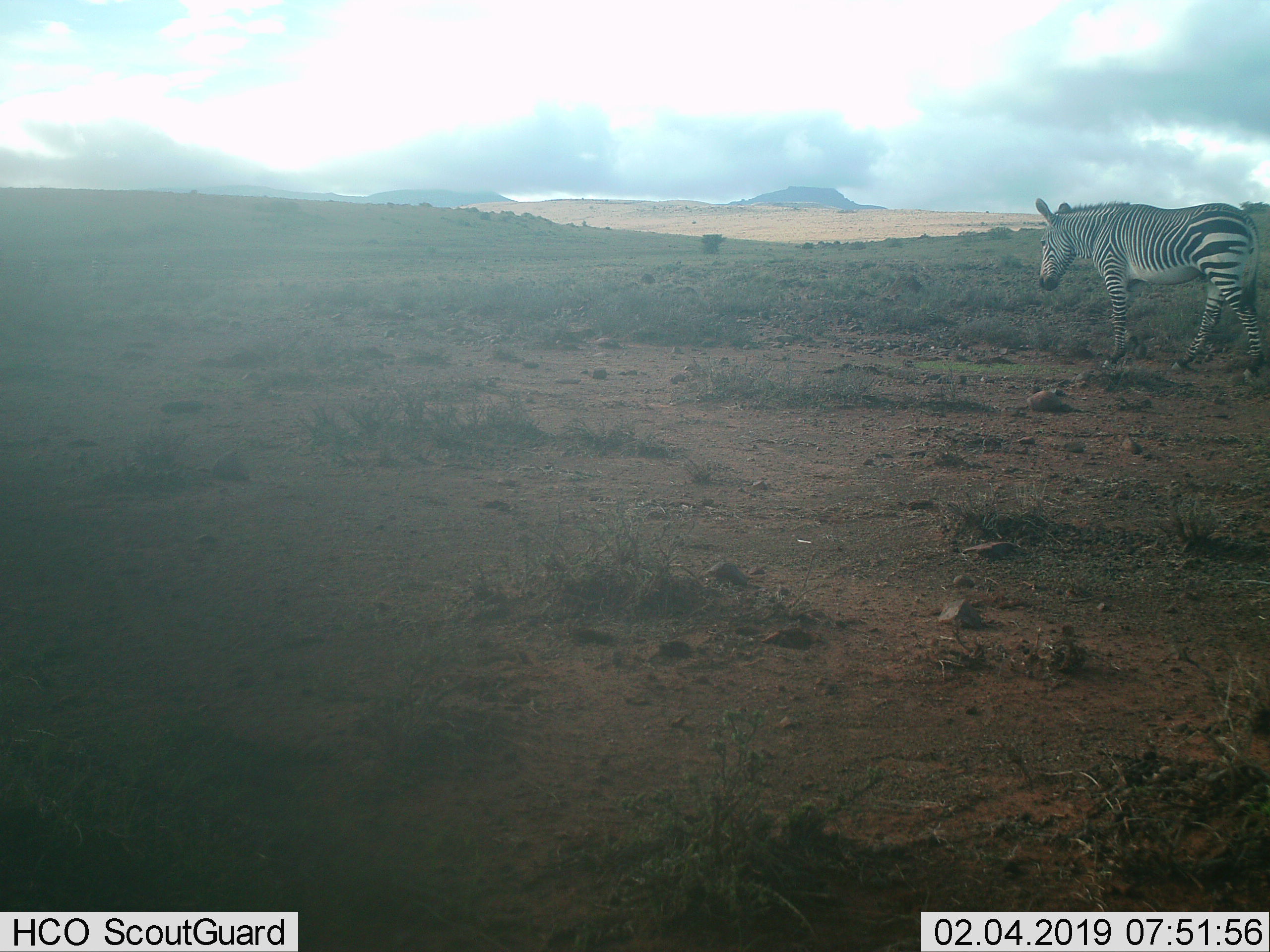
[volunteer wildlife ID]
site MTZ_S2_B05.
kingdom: Animalia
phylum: Chordata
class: Mammalia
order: Perissodactyla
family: Equidae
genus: Equus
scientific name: Equus zebra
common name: mountain zebra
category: zebramountain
Zebramountain (mountain zebra) (Equus zebra), count 1. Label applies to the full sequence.